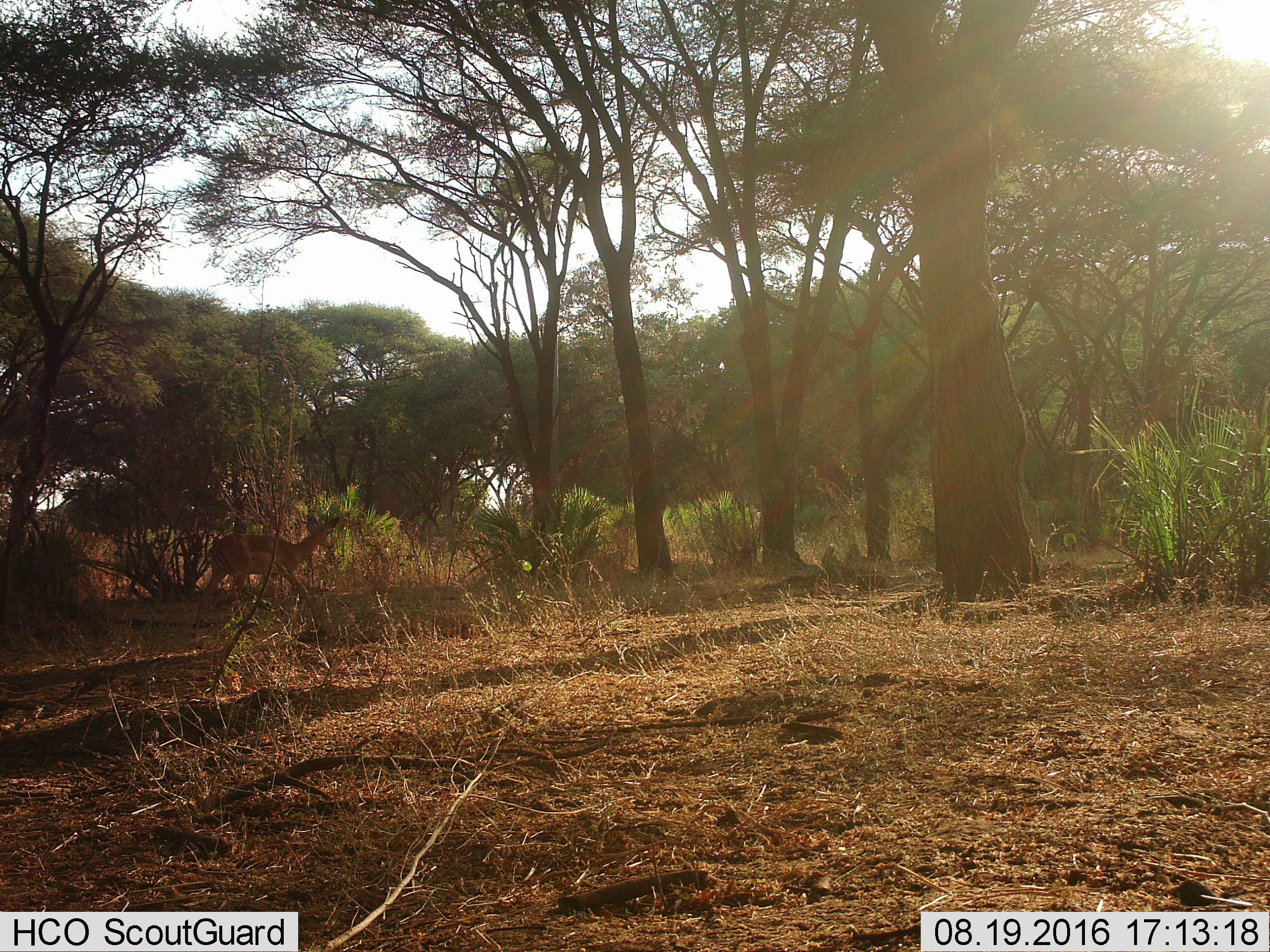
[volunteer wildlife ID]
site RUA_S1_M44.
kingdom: Animalia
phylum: Chordata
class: Mammalia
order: Artiodactyla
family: Bovidae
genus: Aepyceros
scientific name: Aepyceros melampus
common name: impala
Impala (Aepyceros melampus), count 1. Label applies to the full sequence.